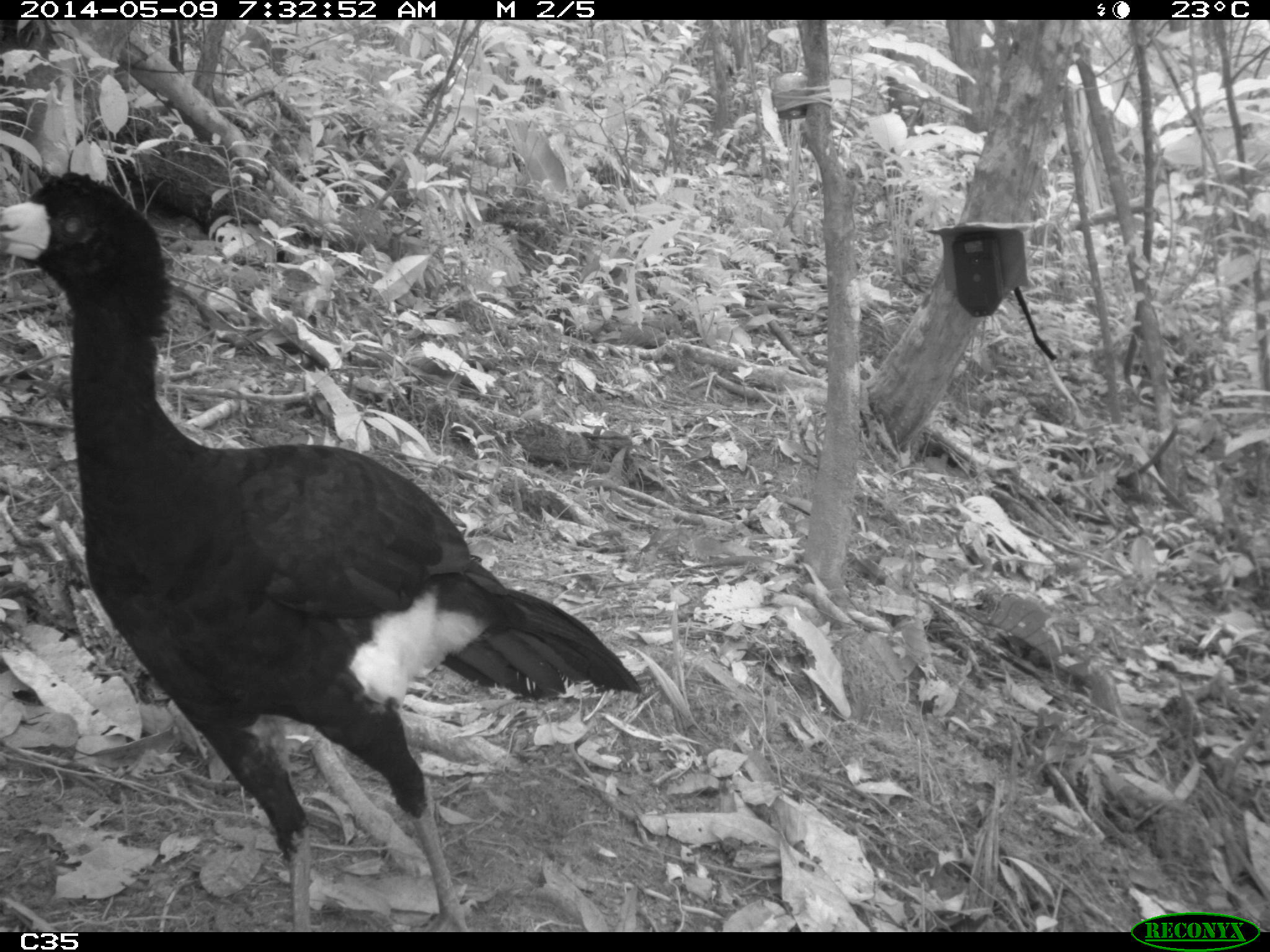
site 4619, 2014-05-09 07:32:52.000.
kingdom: Animalia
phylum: Chordata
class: Aves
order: Galliformes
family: Cracidae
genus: Crax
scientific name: Crax alector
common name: black curassow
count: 2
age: adult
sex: female